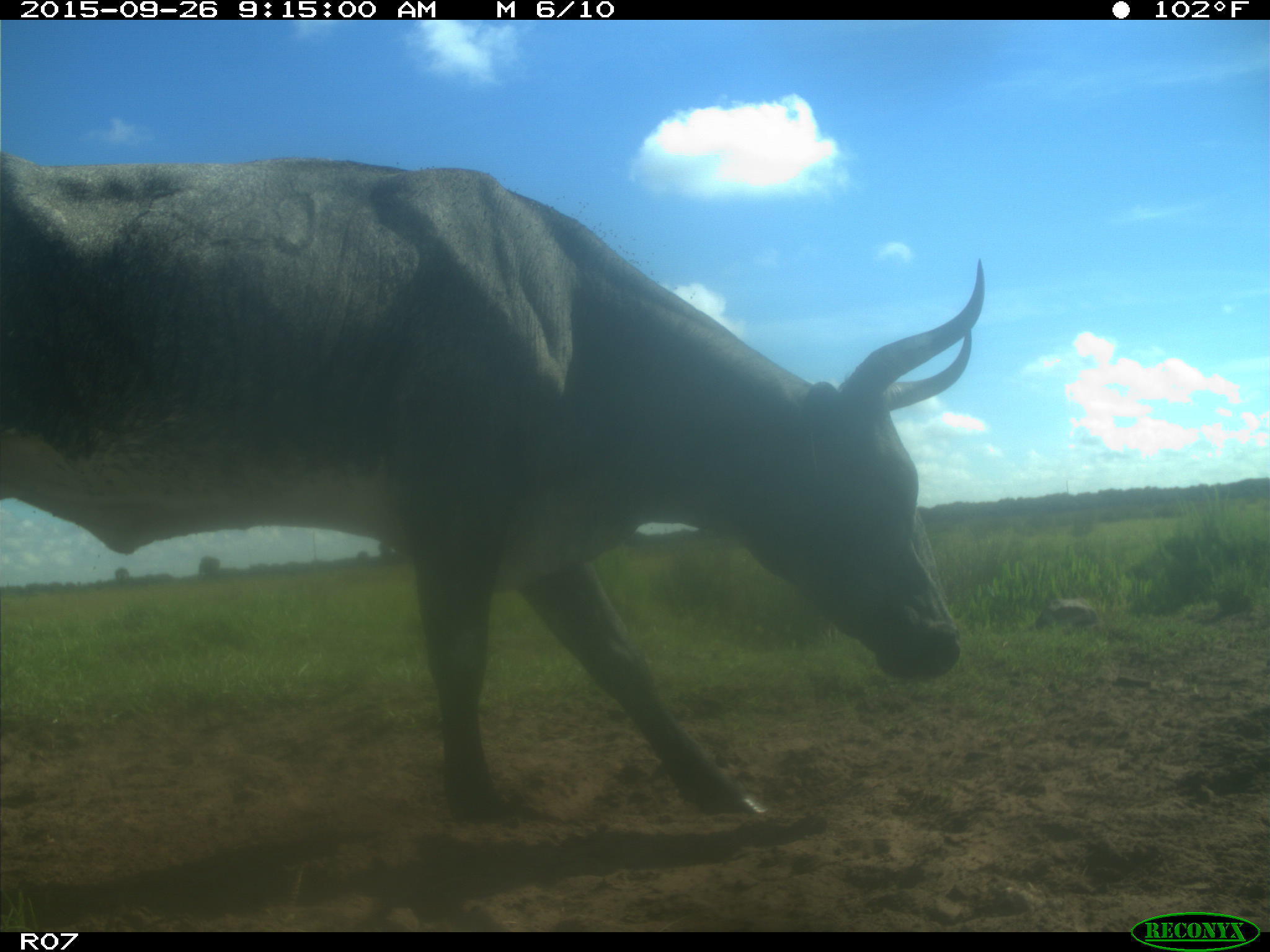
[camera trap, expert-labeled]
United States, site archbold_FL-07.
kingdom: Animalia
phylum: Chordata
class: Mammalia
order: Artiodactyla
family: Bovidae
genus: Bos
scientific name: Bos taurus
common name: domestic cow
Bos taurus (domestic cow).